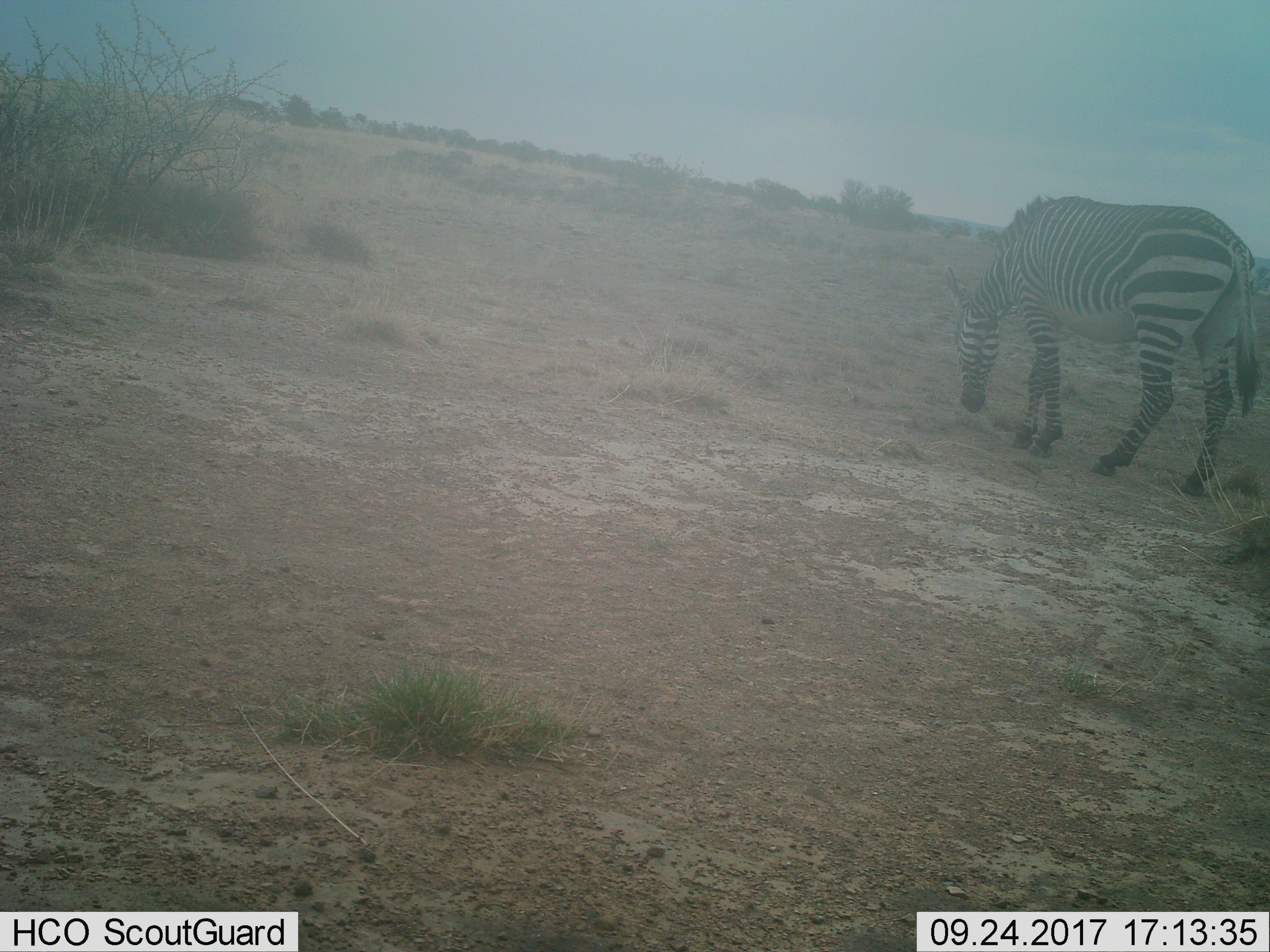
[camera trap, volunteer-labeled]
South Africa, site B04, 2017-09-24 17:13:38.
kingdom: Animalia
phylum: Chordata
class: Mammalia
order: Perissodactyla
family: Equidae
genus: Equus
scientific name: Equus zebra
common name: mountain zebra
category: zebramountain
Zebramountain (mountain zebra) (Equus zebra), count 1. Behavior (volunteer vote fractions): standing 17%, resting 0%, moving 0%, interacting 0%. Young present (vote fraction): 0%. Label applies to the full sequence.